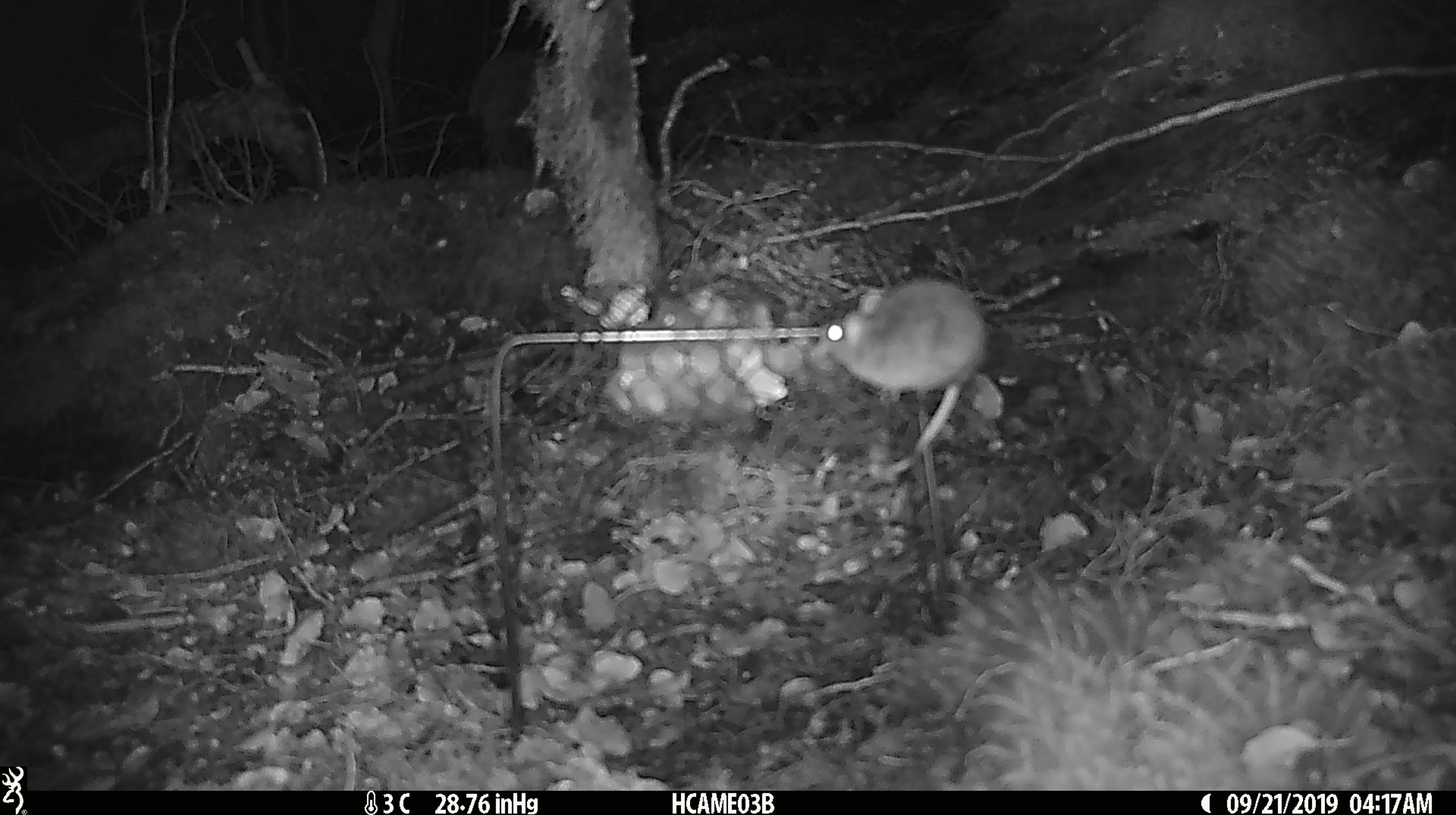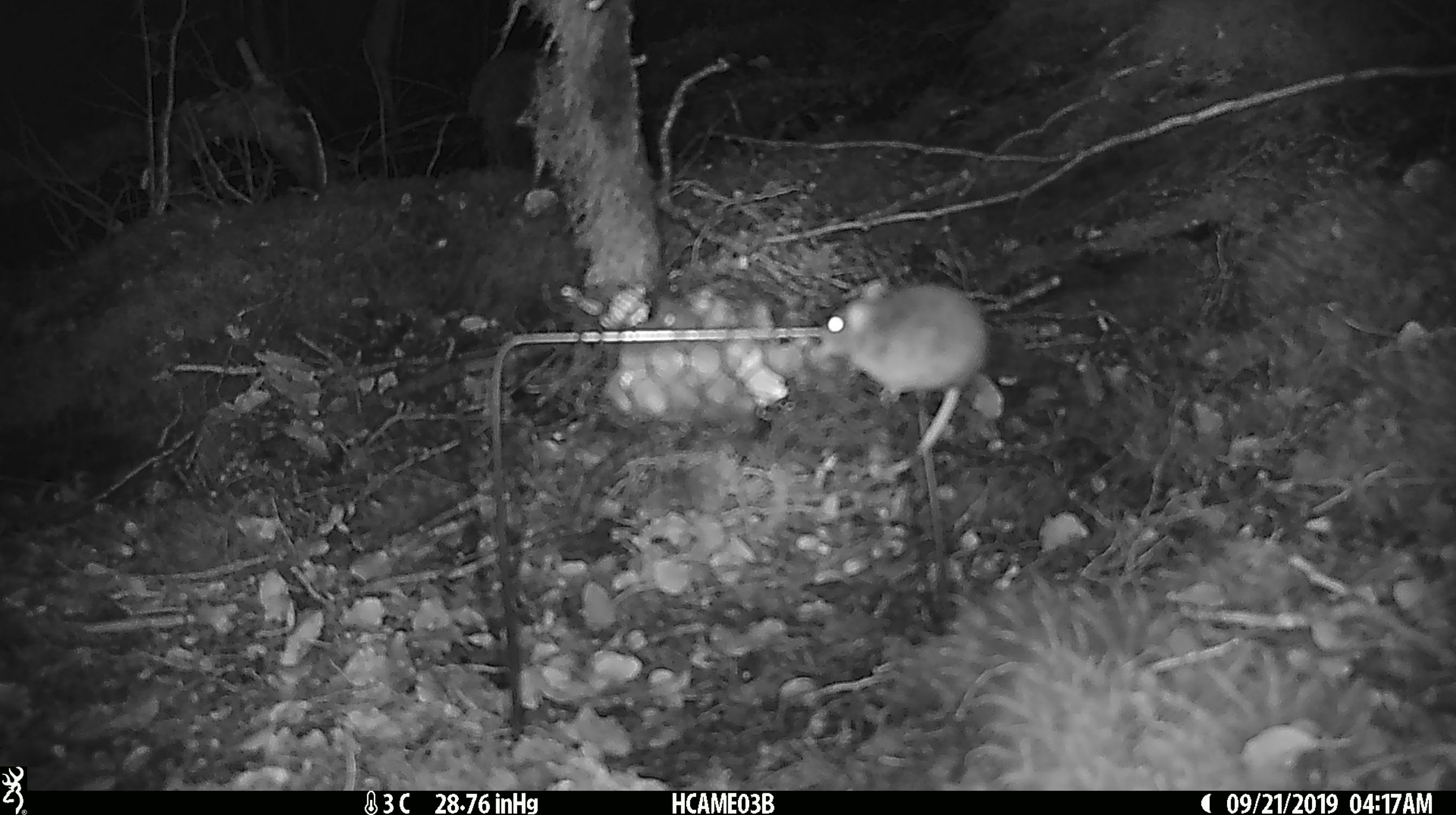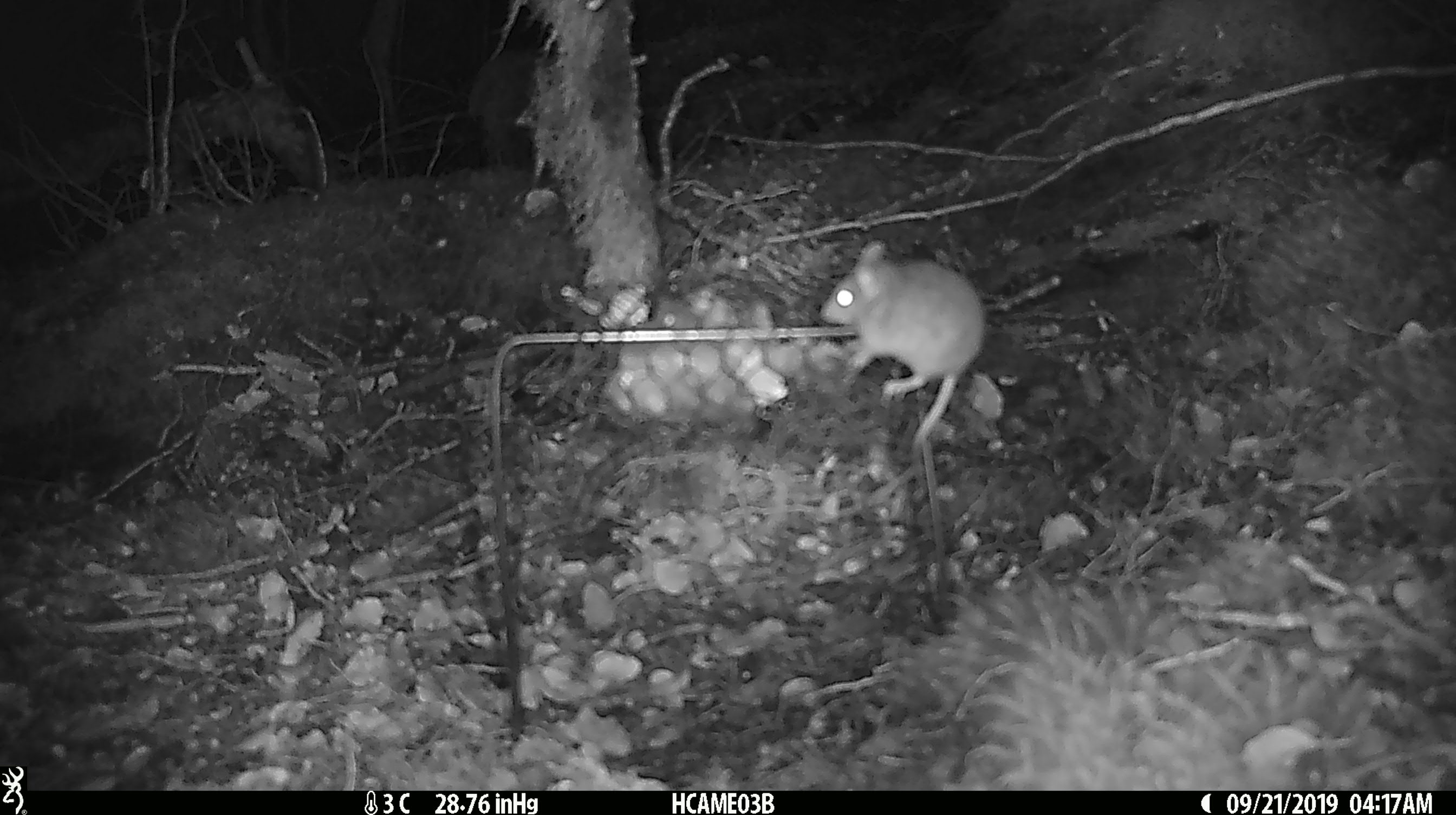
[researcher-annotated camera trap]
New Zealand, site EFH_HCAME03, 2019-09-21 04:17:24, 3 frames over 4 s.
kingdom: Animalia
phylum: Chordata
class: Mammalia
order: Rodentia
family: Muridae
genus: Mus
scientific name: Mus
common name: mouse